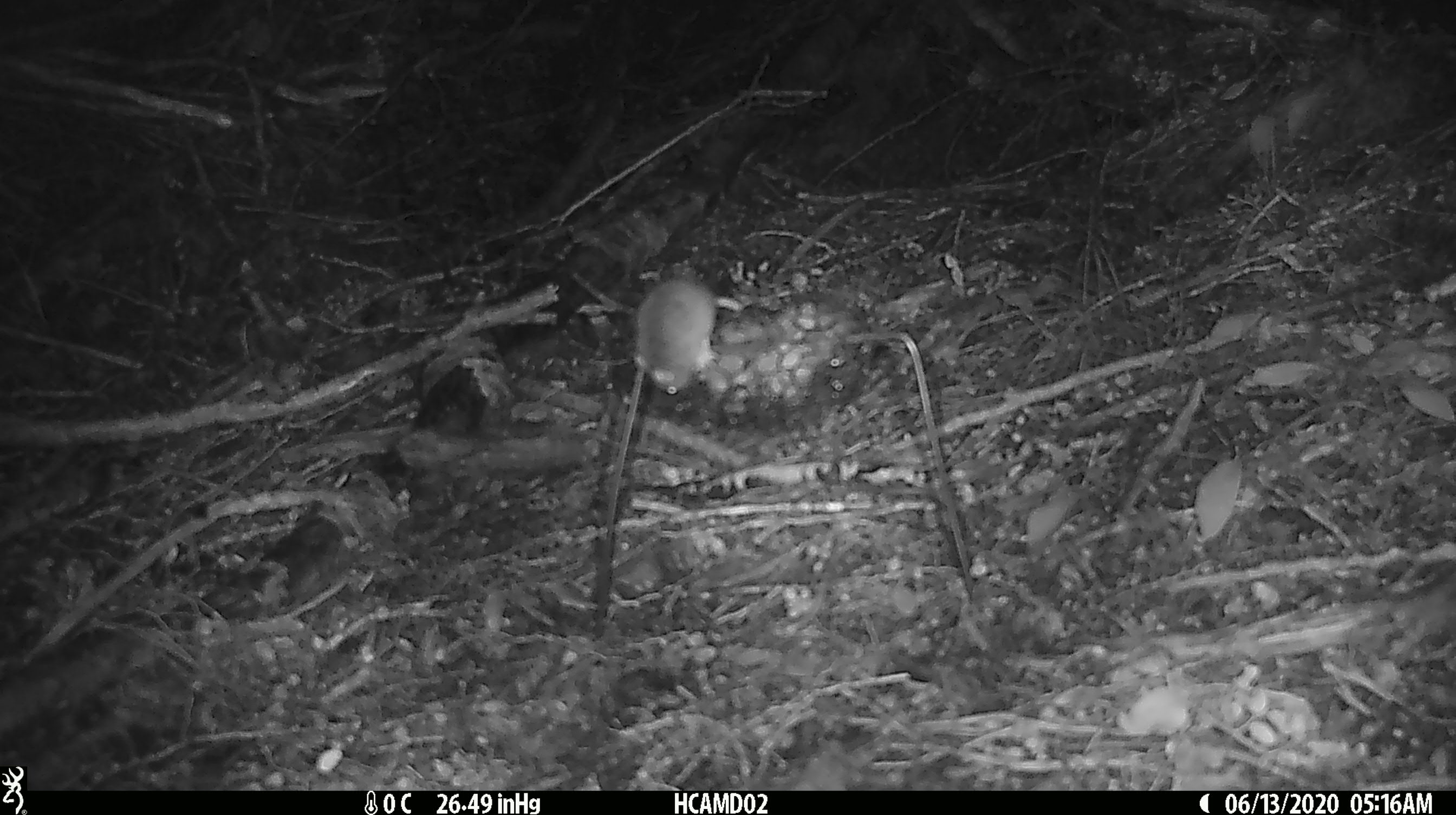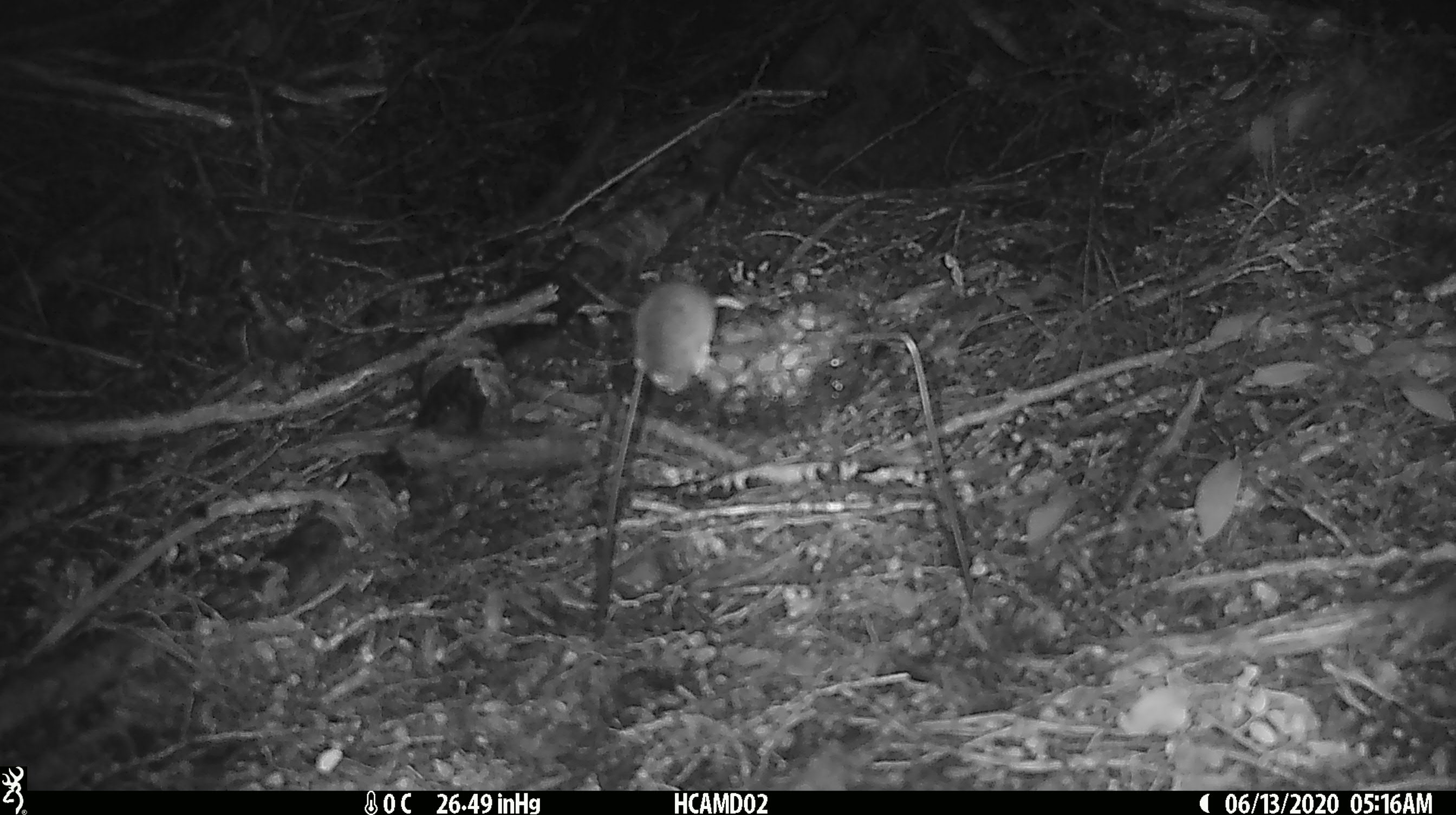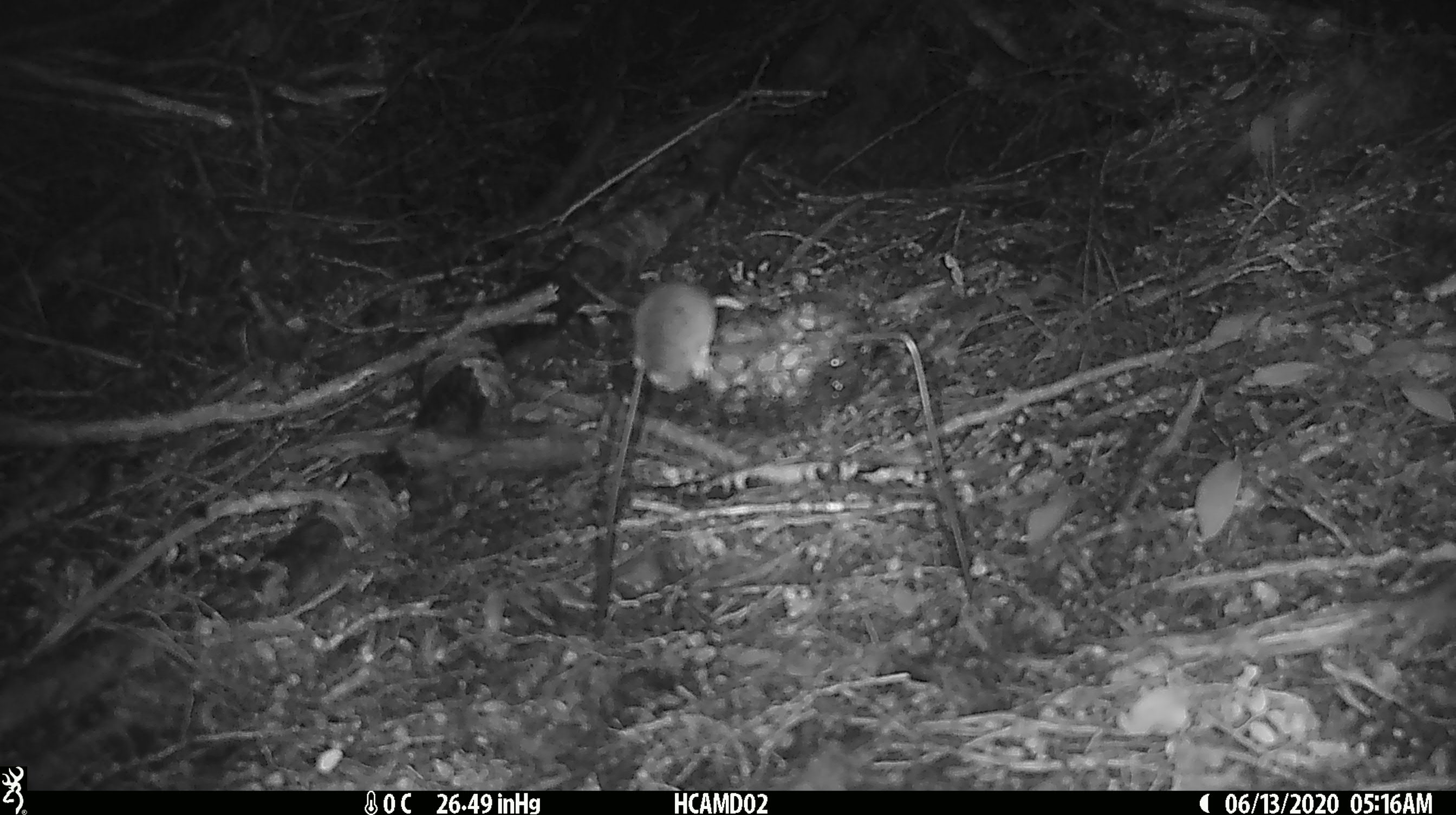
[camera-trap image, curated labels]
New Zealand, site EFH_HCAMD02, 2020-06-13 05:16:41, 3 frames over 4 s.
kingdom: Animalia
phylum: Chordata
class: Mammalia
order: Rodentia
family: Muridae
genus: Mus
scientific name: Mus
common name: mouse